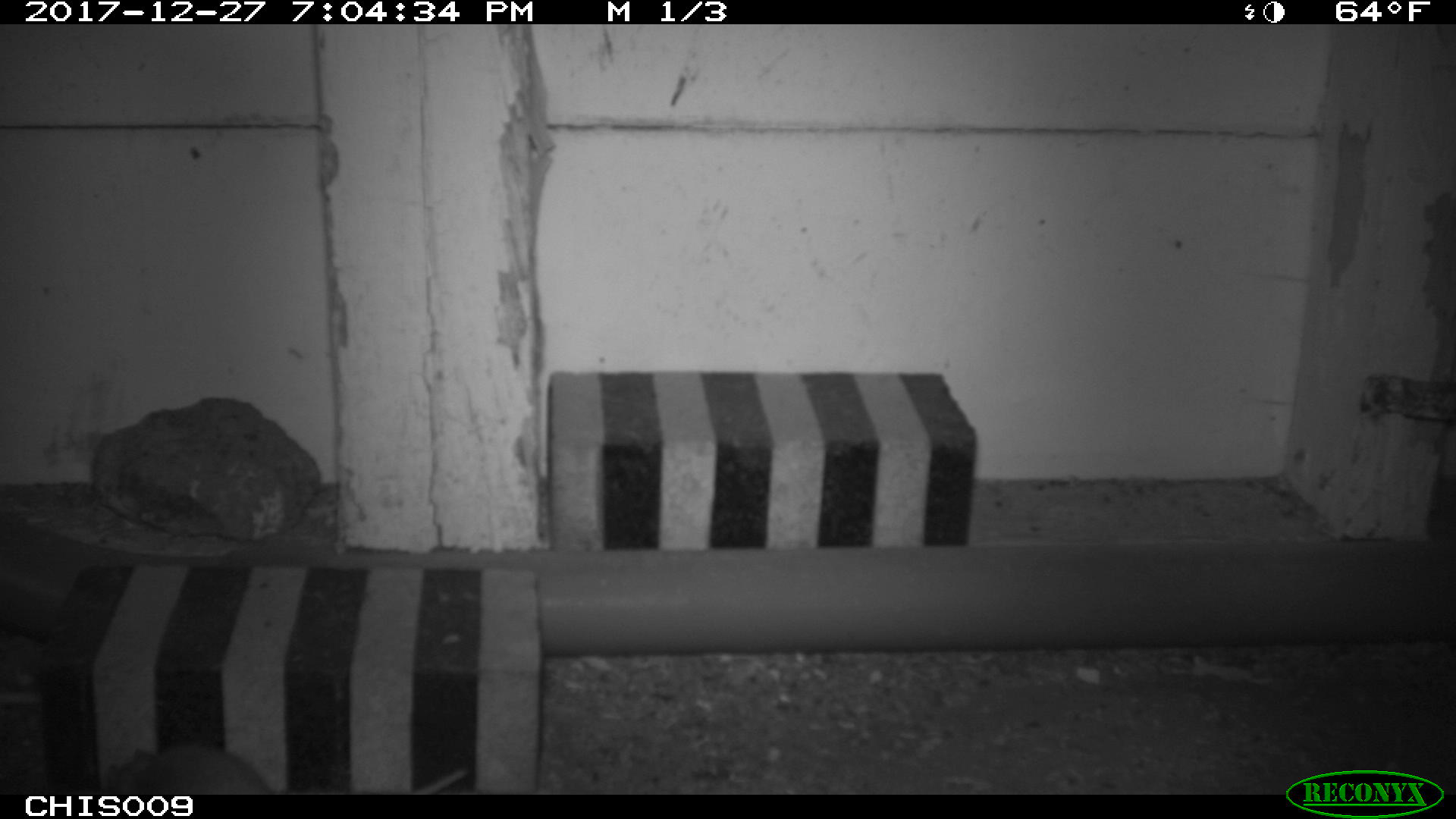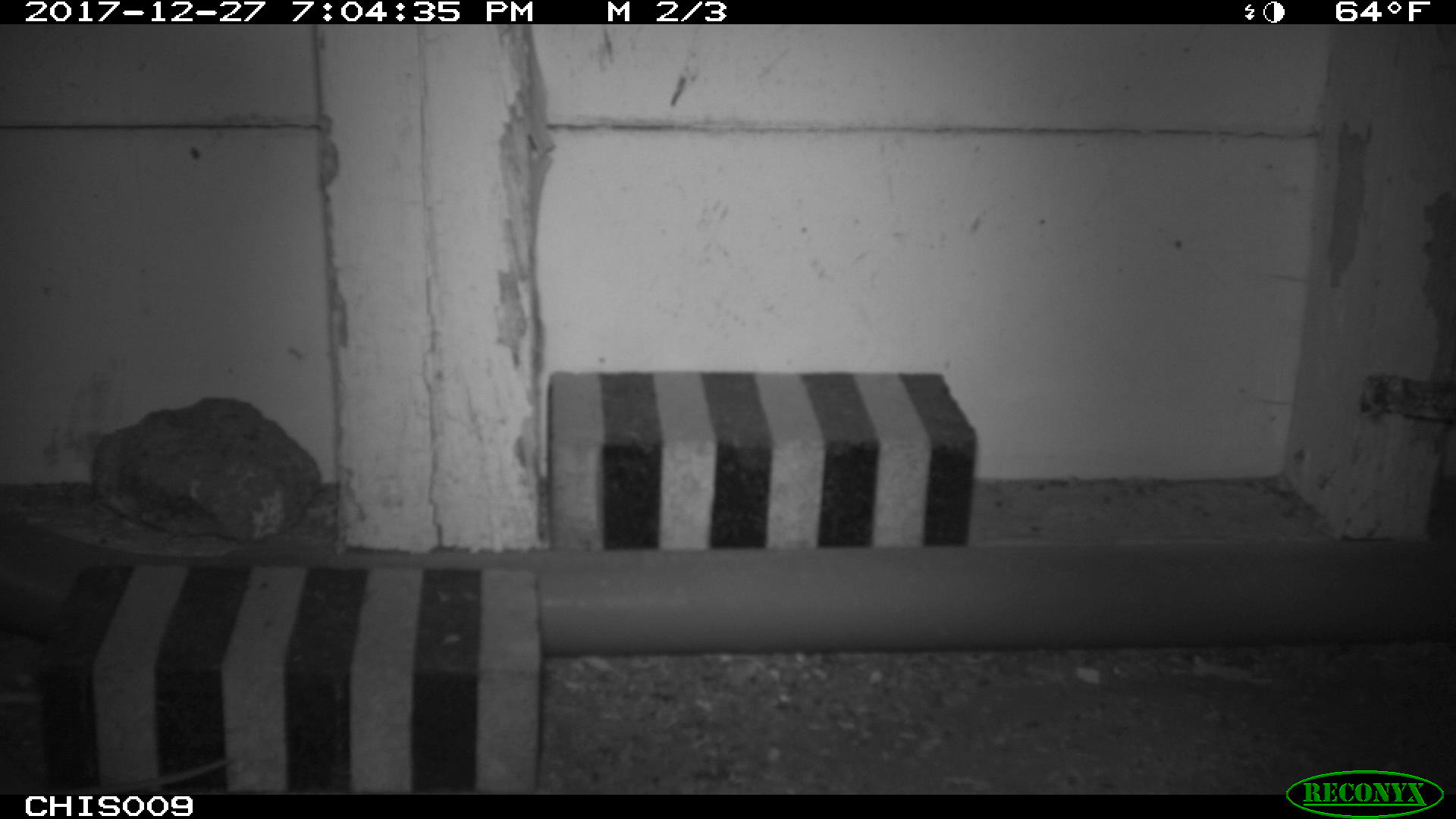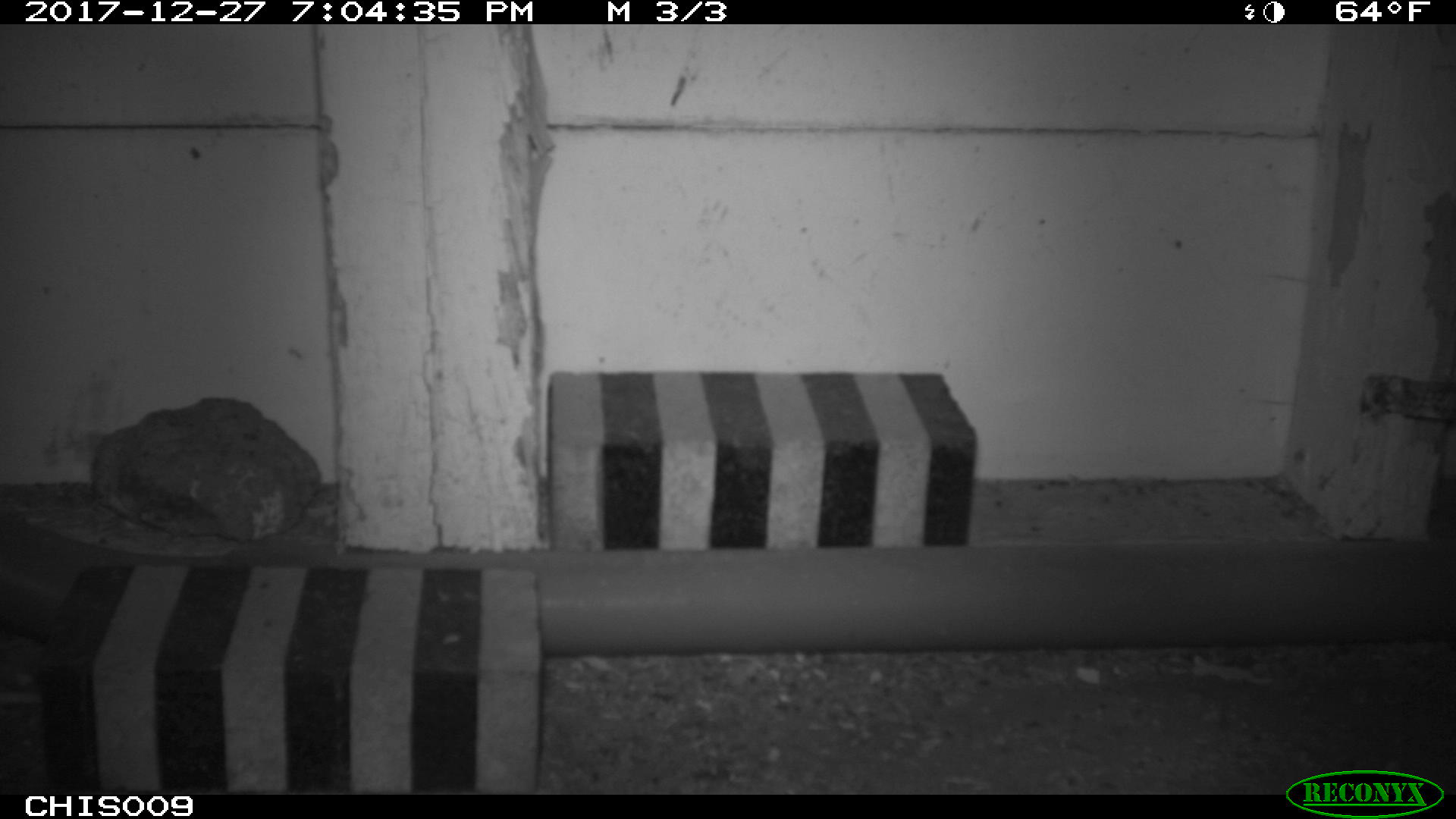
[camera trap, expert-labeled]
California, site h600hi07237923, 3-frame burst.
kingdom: Animalia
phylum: Chordata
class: Mammalia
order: Rodentia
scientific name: Rodentia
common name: rodent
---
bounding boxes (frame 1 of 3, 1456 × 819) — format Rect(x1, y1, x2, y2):
rodent: Rect(104, 742, 278, 795); Rect(410, 768, 467, 795)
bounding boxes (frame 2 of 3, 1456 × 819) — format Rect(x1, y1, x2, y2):
rodent: Rect(31, 758, 235, 795)